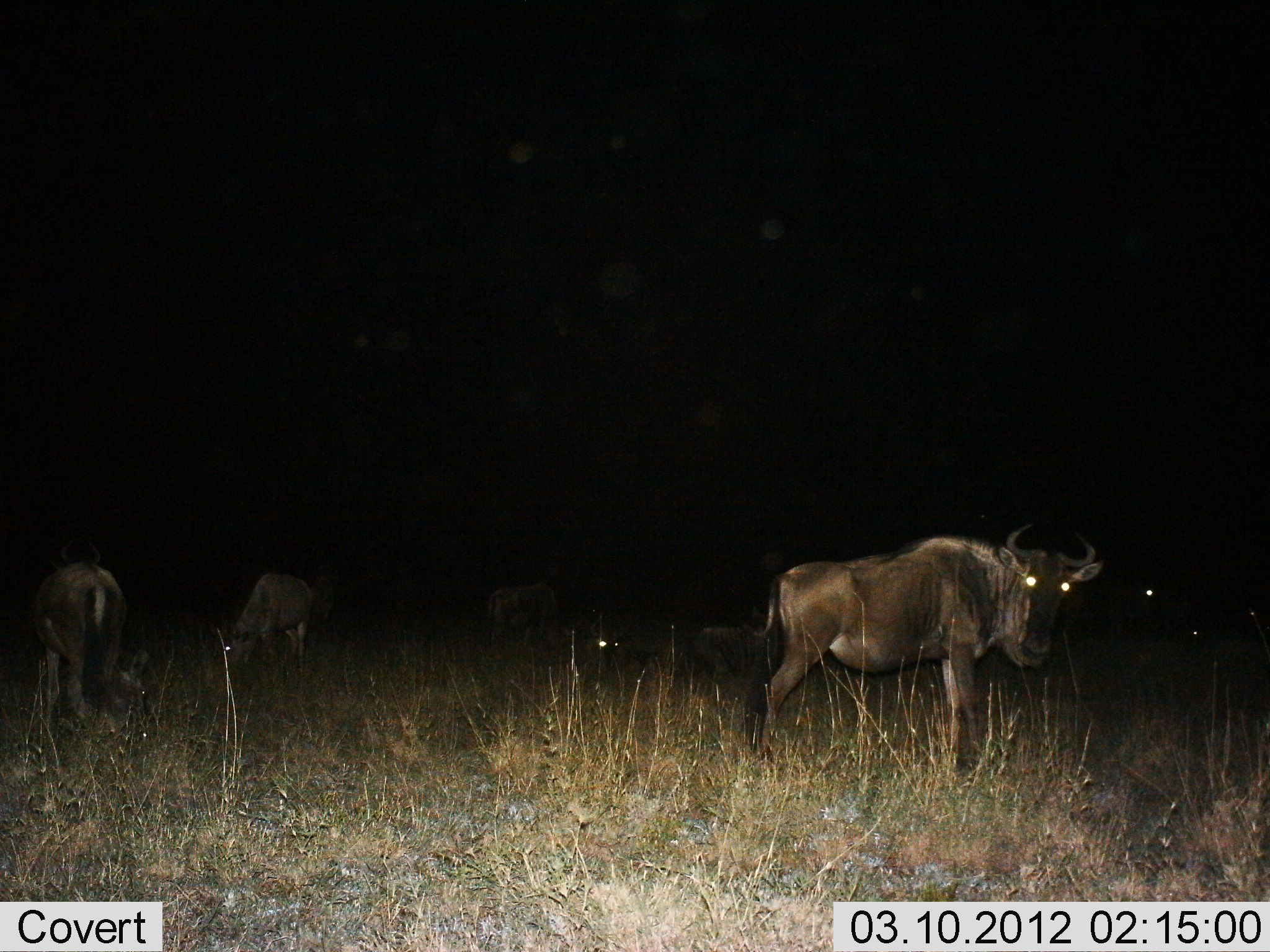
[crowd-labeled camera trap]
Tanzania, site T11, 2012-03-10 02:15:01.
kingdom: Animalia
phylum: Chordata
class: Mammalia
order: Artiodactyla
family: Bovidae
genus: Connochaetes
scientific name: Connochaetes taurinus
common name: blue wildebeest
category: wildebeest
Wildebeest (blue wildebeest) (Connochaetes taurinus), count 6. Behavior (volunteer vote fractions): standing 94%, resting 47%, moving 0%, interacting 0%. Young present (vote fraction): 0%. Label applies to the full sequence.